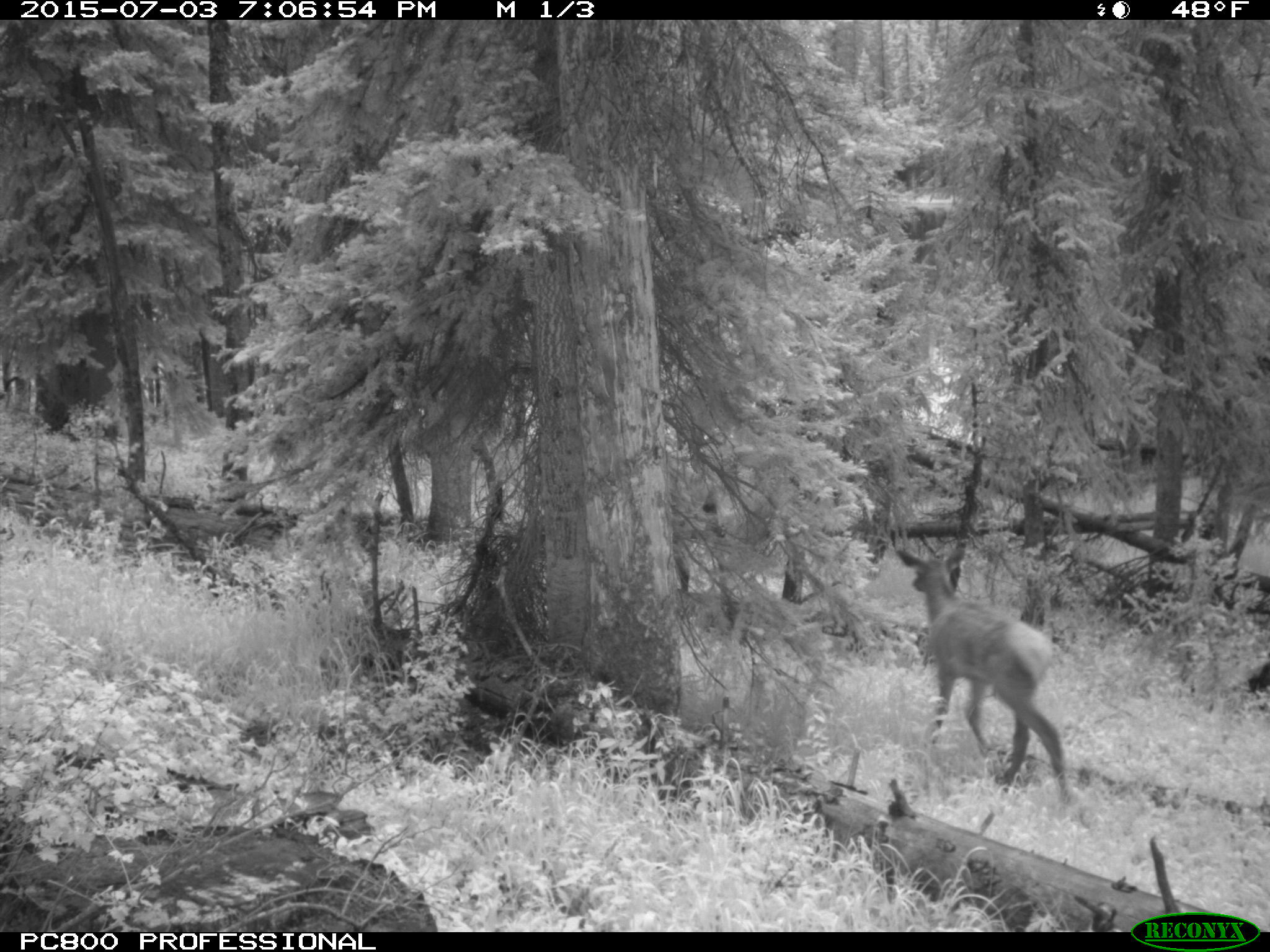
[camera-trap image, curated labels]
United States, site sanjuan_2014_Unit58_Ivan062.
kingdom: Animalia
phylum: Chordata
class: Mammalia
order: Artiodactyla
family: Cervidae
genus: Cervus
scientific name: Cervus elaphus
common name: red deer